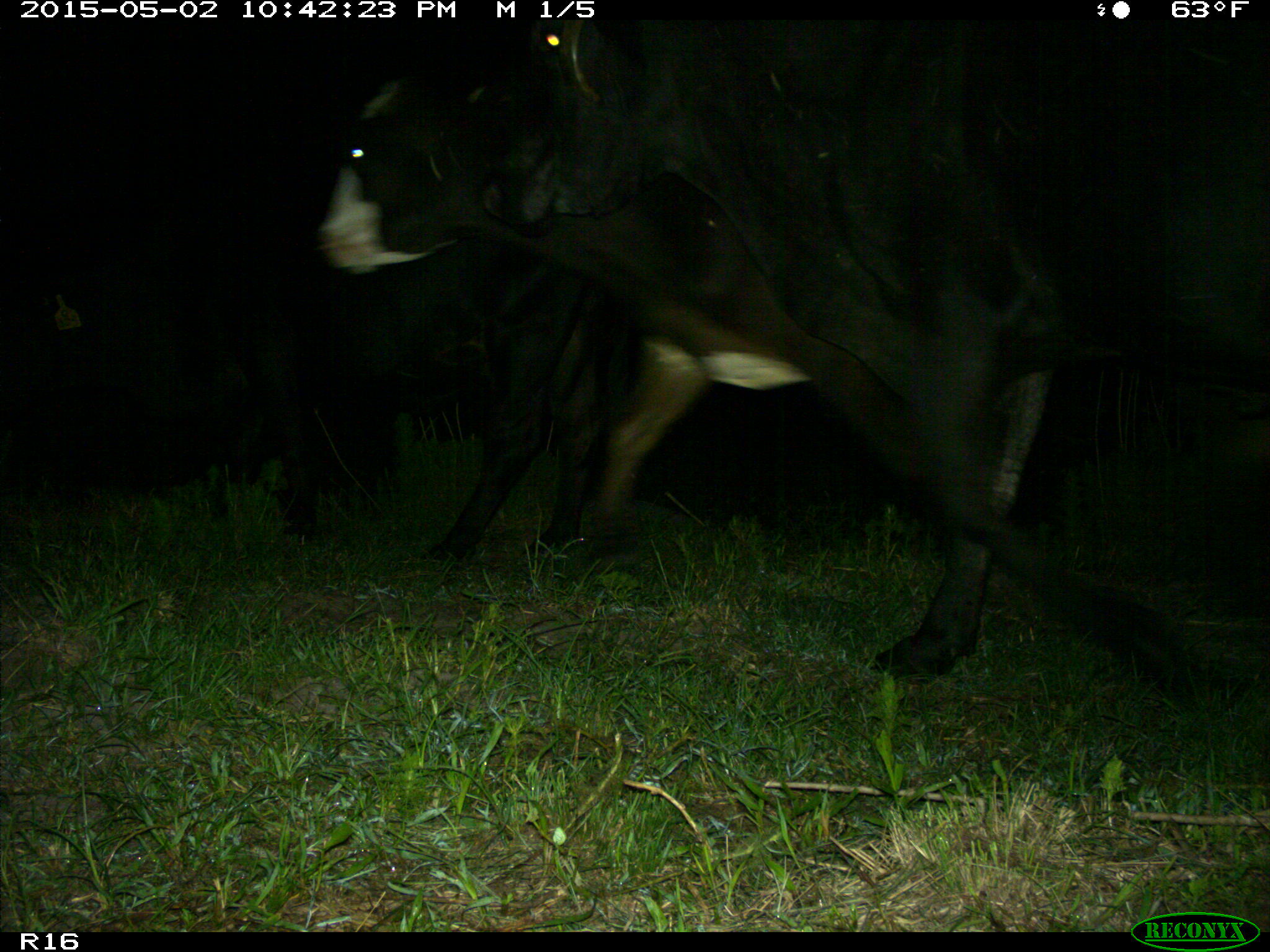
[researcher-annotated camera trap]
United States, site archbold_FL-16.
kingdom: Animalia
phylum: Chordata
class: Mammalia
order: Artiodactyla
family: Bovidae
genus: Bos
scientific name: Bos taurus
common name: domestic cow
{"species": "Bos taurus (domestic cow)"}